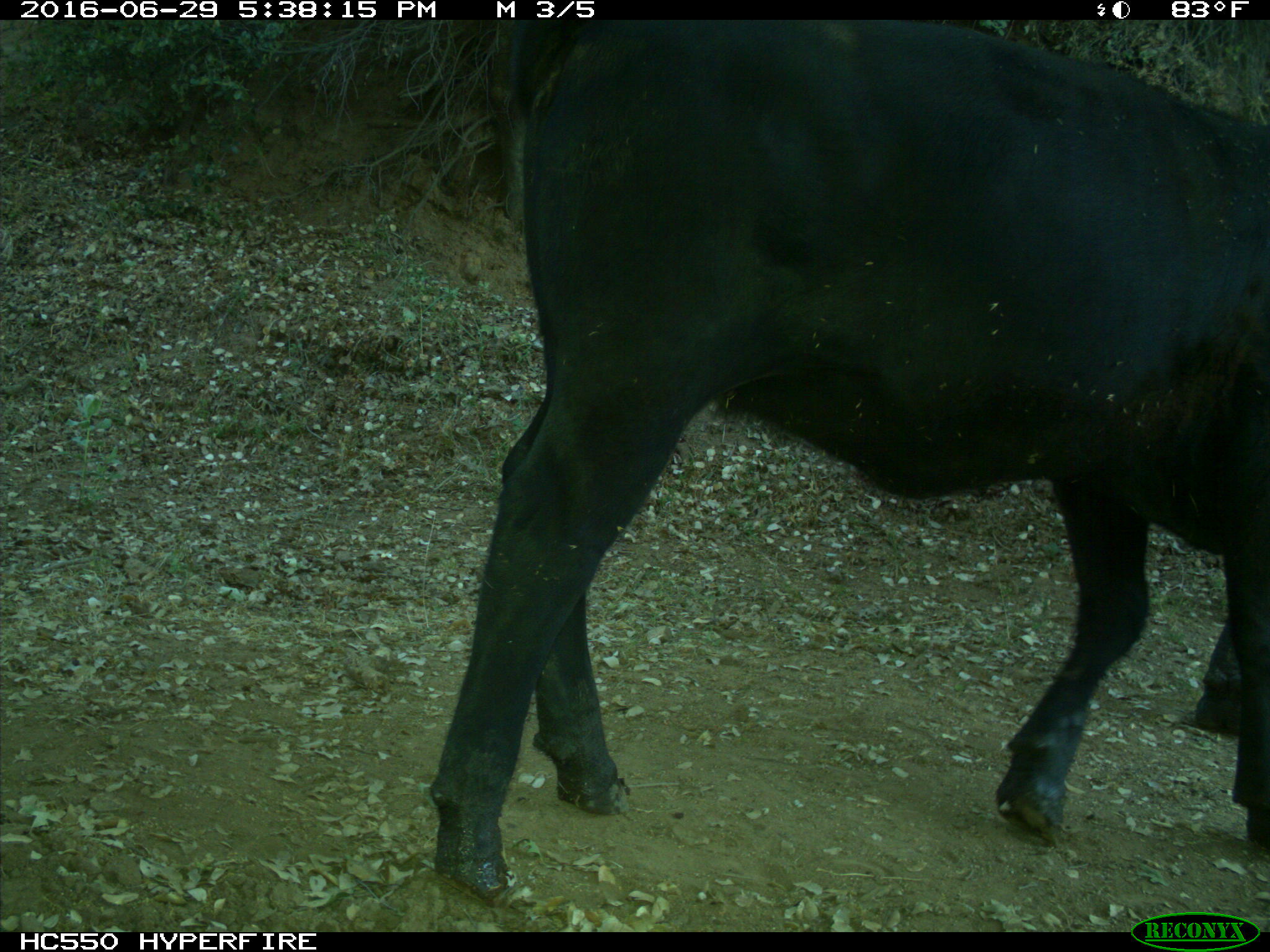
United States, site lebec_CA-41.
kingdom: Animalia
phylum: Chordata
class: Mammalia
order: Artiodactyla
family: Bovidae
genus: Bos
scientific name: Bos taurus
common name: domestic cow